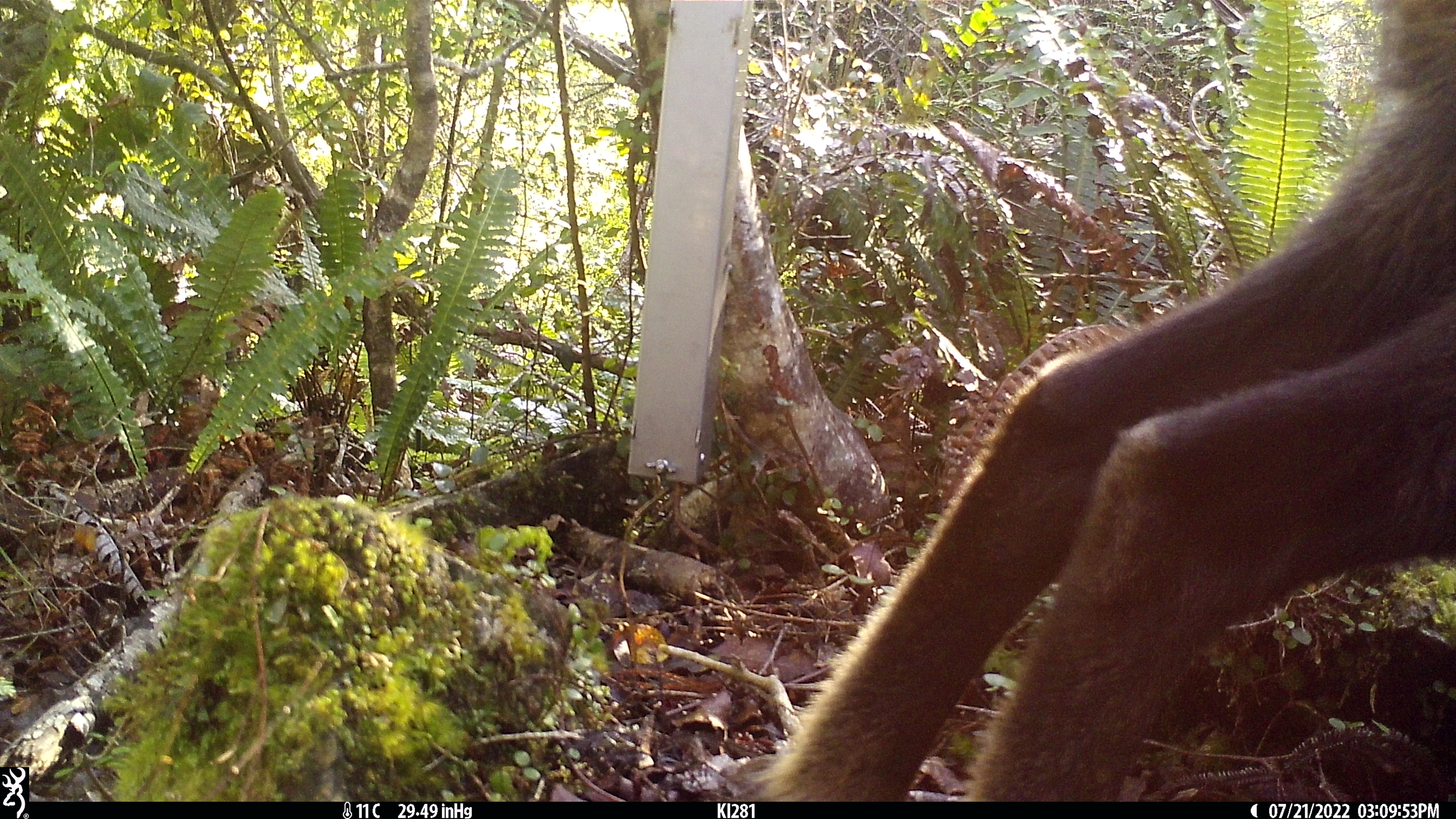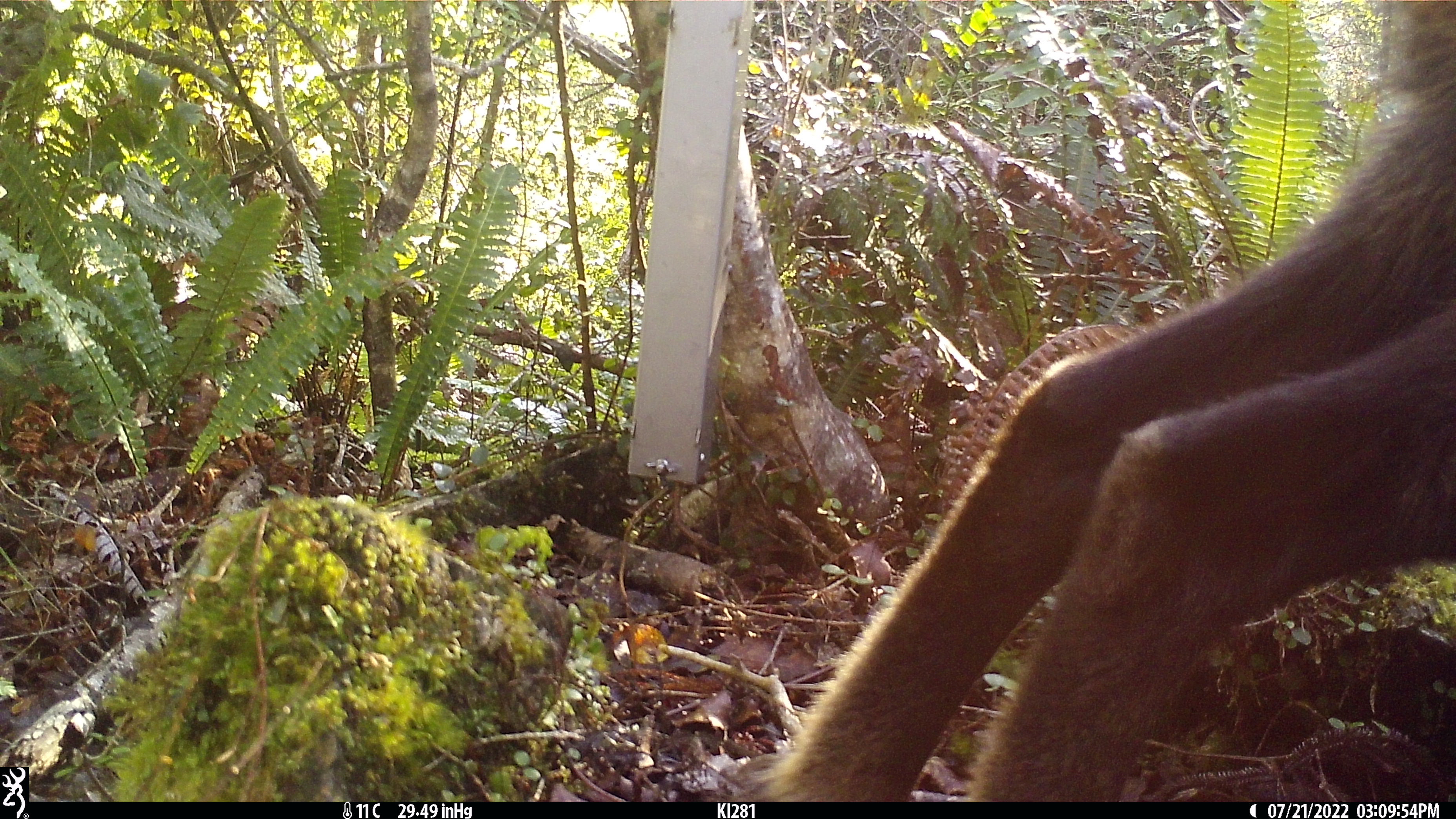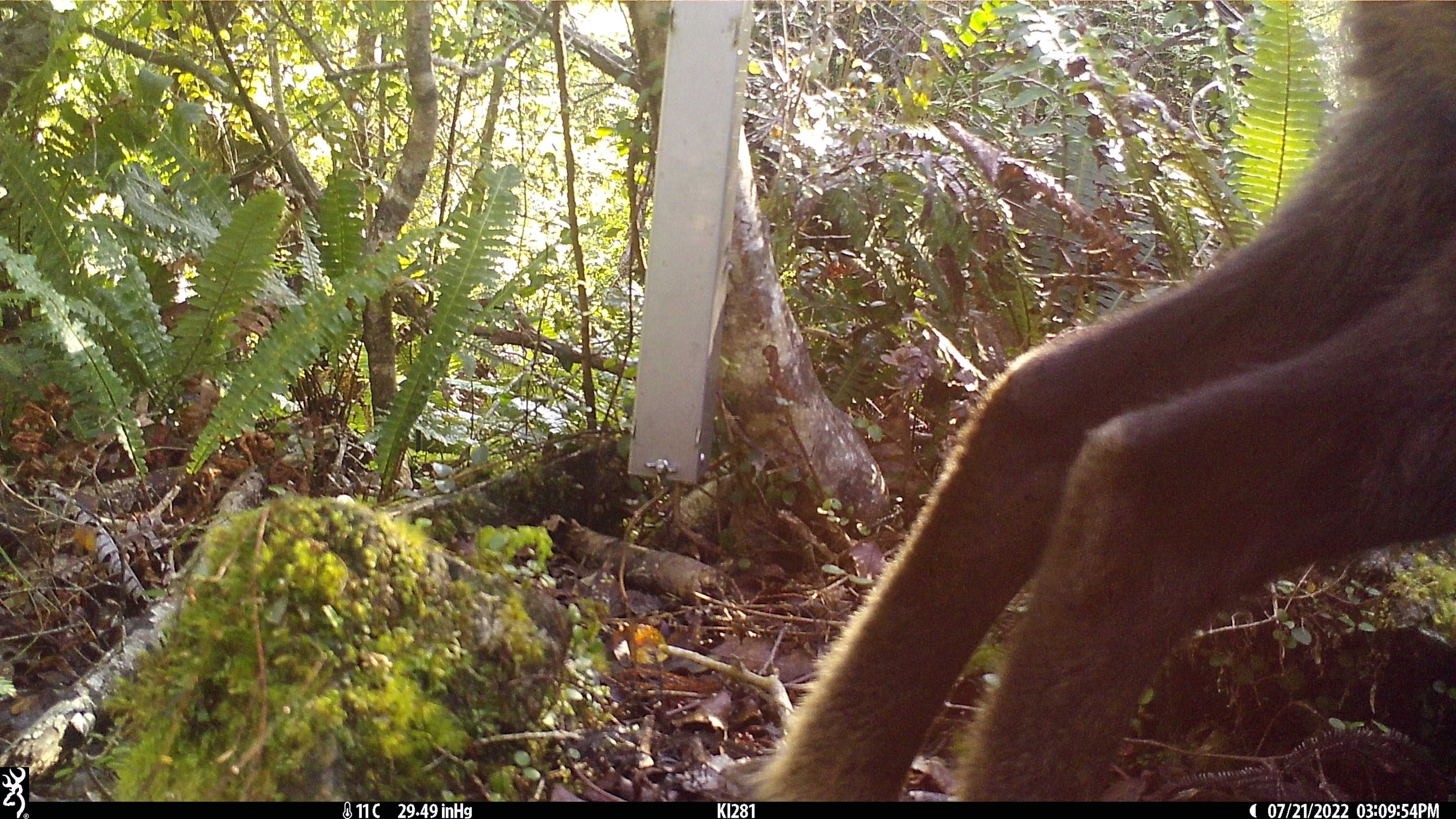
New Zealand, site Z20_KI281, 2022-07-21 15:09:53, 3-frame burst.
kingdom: Animalia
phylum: Chordata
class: Mammalia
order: Artiodactyla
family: Bovidae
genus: Rupicapra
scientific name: Rupicapra rupicapra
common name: alpine chamois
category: chamois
Chamois (alpine chamois) (Rupicapra rupicapra).